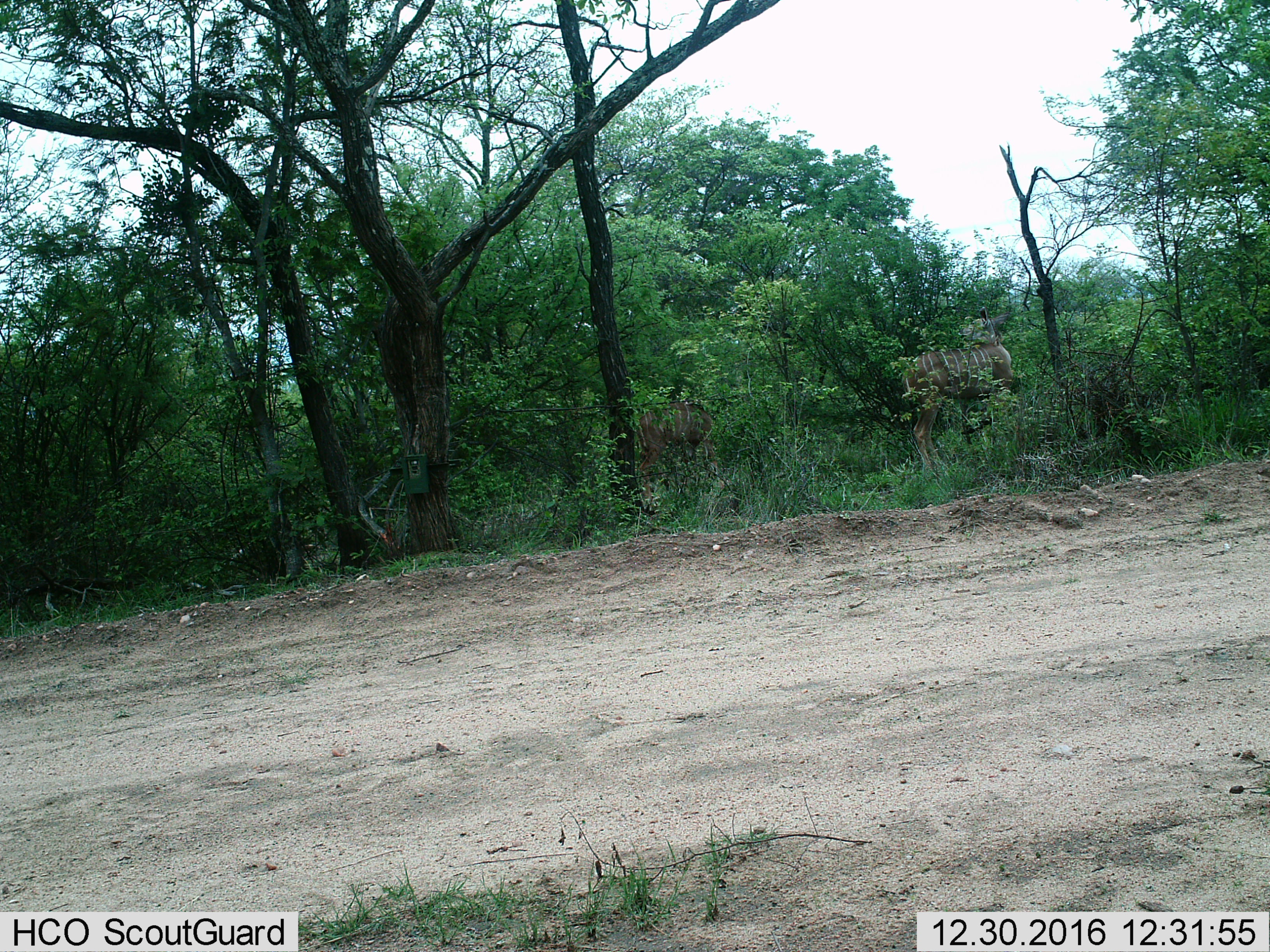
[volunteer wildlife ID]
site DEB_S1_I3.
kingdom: Animalia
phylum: Chordata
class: Mammalia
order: Artiodactyla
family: Bovidae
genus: Tragelaphus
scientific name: Tragelaphus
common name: kudu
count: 2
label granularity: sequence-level